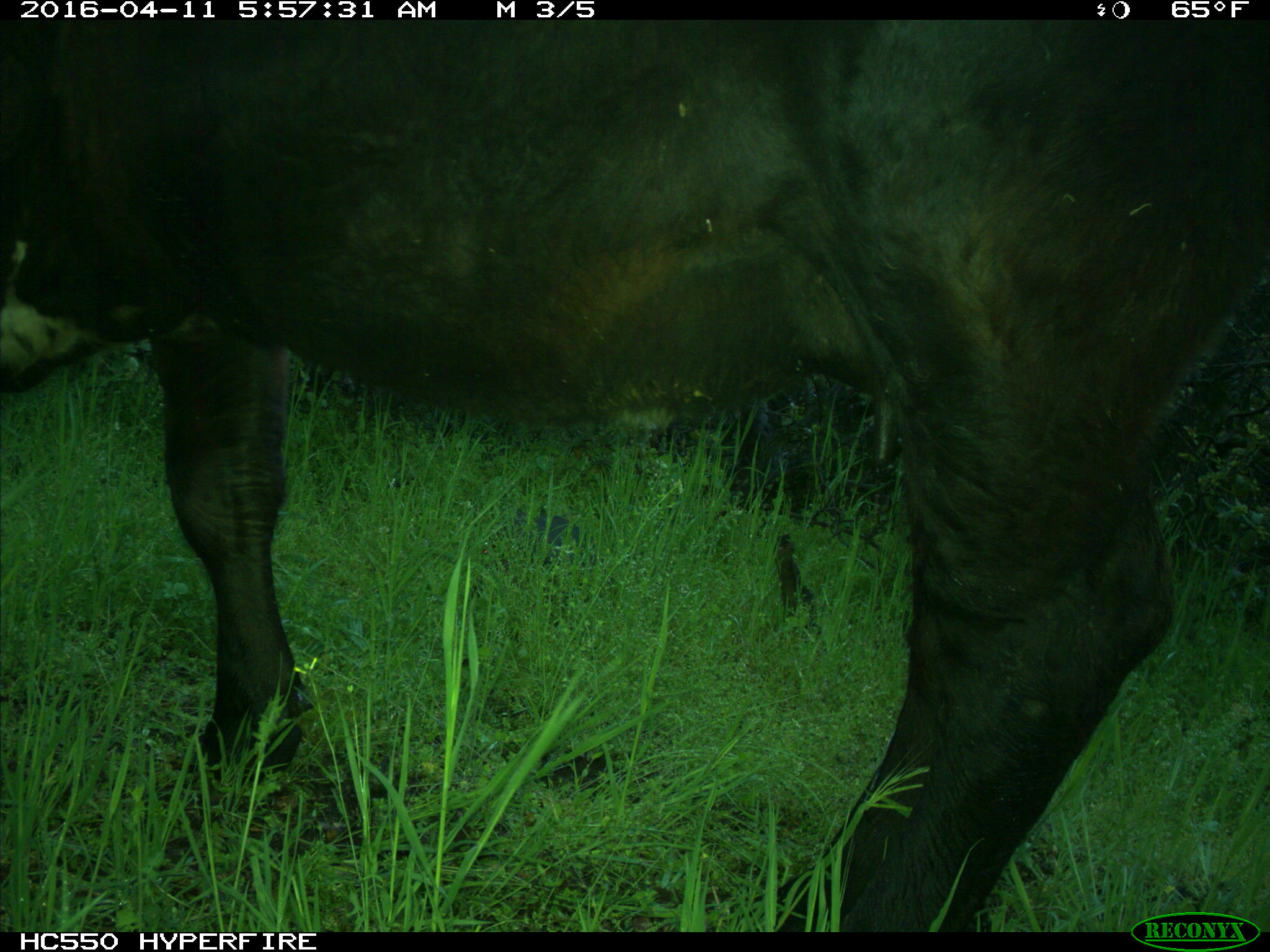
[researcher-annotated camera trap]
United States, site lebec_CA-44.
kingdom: Animalia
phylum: Chordata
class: Mammalia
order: Artiodactyla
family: Bovidae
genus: Bos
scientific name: Bos taurus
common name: domestic cow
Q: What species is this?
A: Bos taurus (domestic cow).